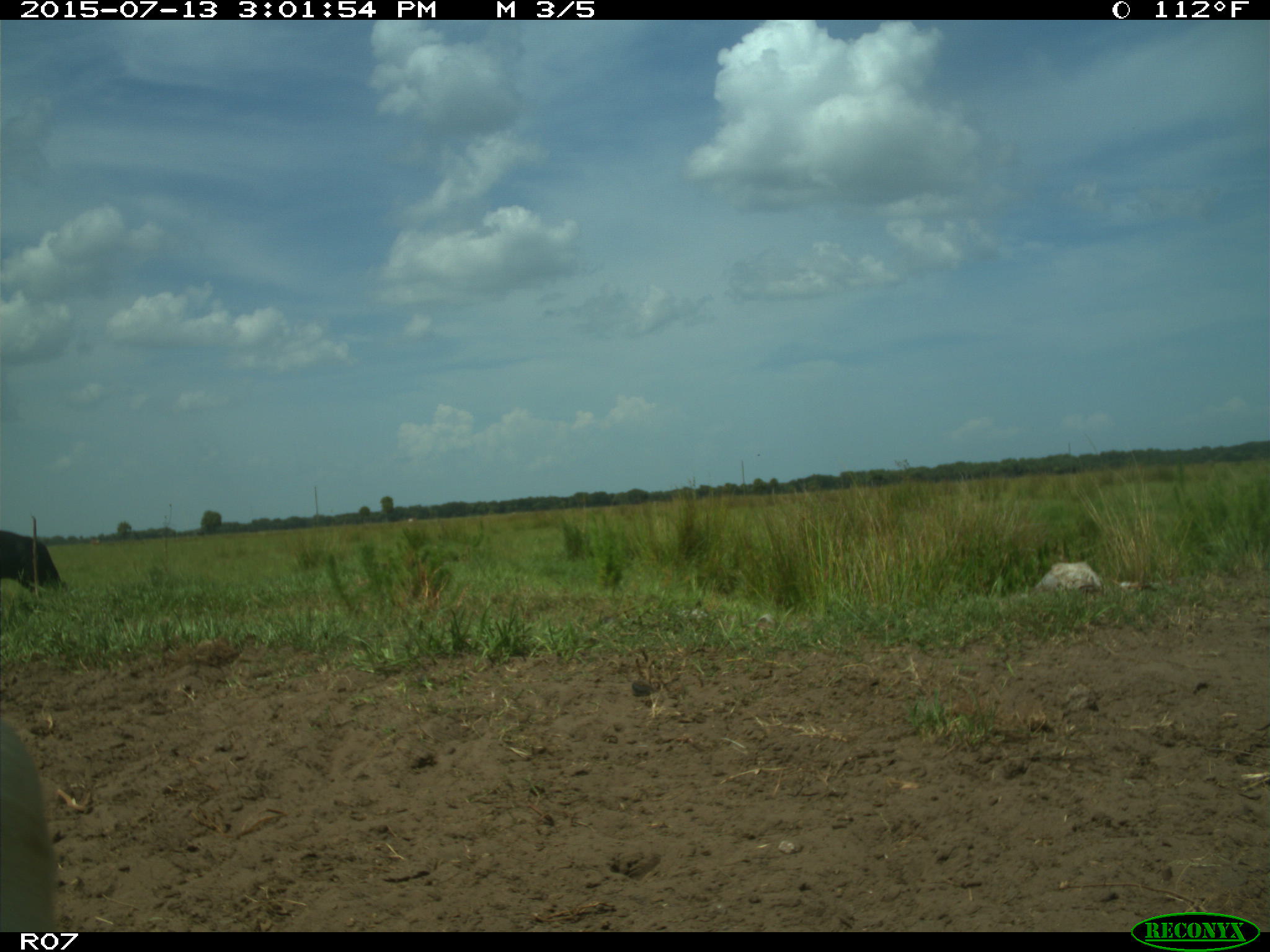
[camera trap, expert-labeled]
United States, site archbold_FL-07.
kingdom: Animalia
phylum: Chordata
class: Mammalia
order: Artiodactyla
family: Bovidae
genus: Bos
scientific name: Bos taurus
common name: domestic cow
Bos taurus (domestic cow).